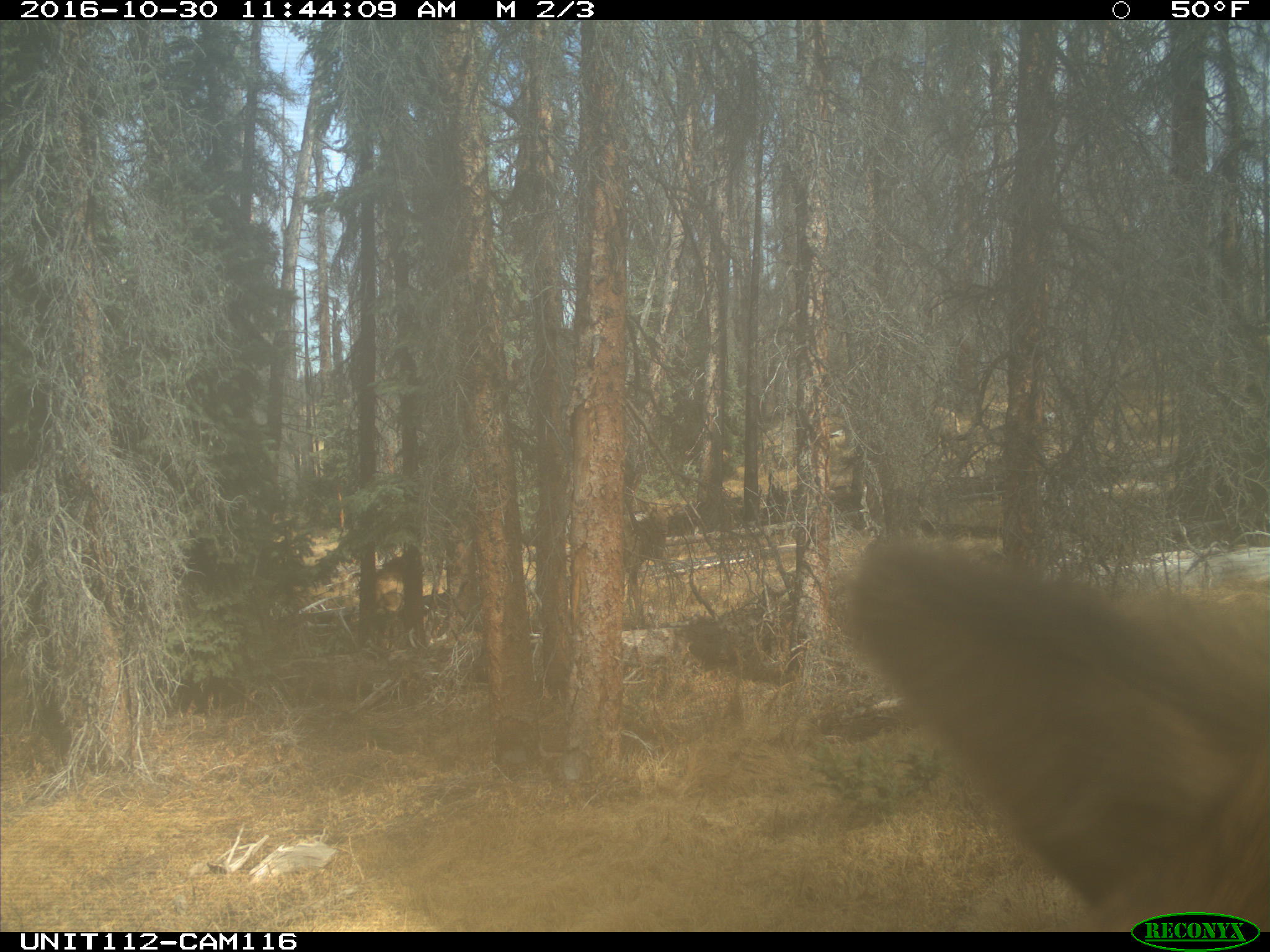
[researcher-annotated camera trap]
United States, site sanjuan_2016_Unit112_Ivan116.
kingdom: Animalia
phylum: Chordata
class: Mammalia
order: Artiodactyla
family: Cervidae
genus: Cervus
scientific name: Cervus elaphus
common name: red deer